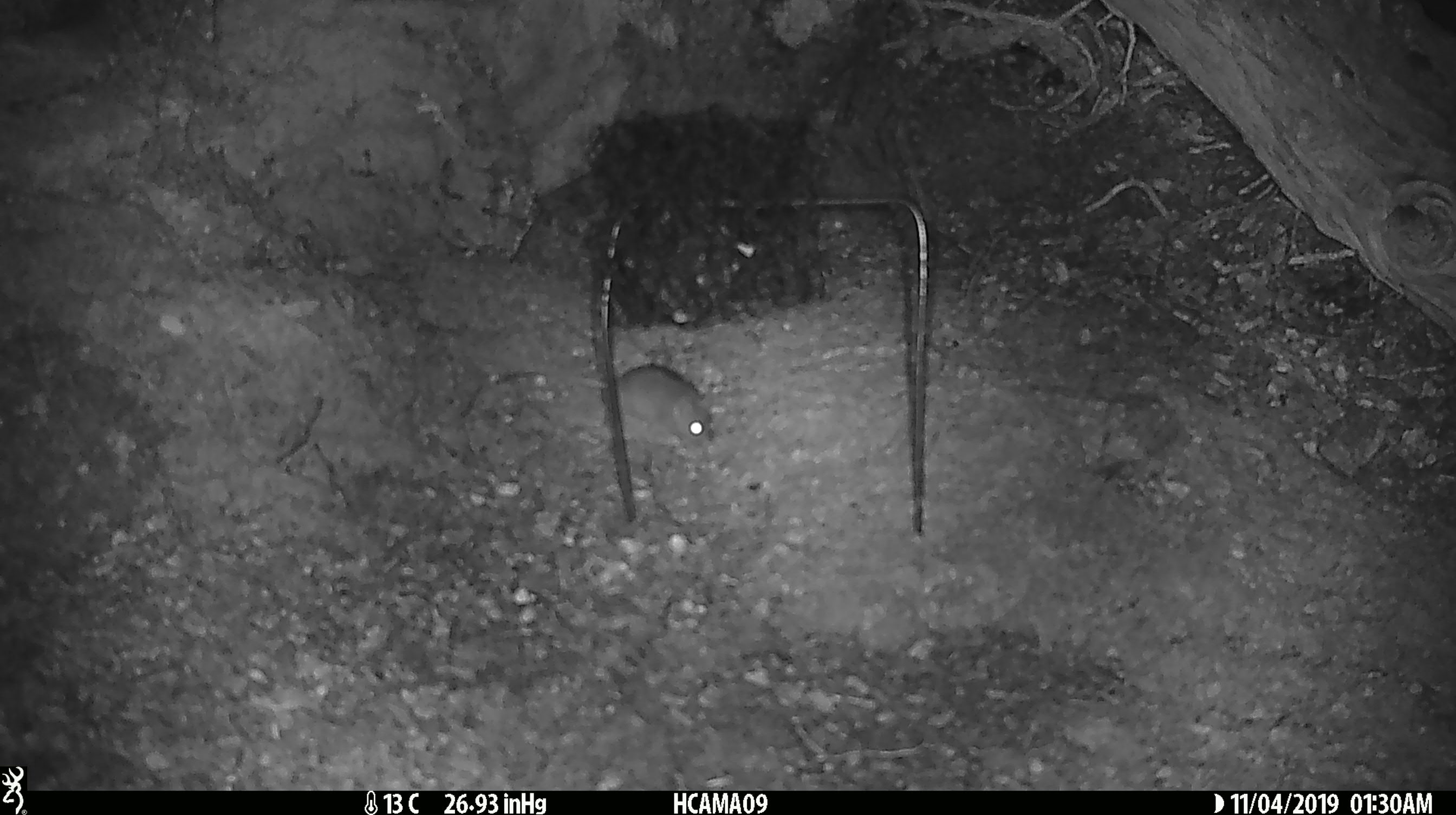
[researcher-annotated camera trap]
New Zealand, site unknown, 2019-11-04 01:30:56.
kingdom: Animalia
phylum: Chordata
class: Mammalia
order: Rodentia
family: Muridae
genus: Mus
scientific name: Mus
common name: mouse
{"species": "mouse (Mus)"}